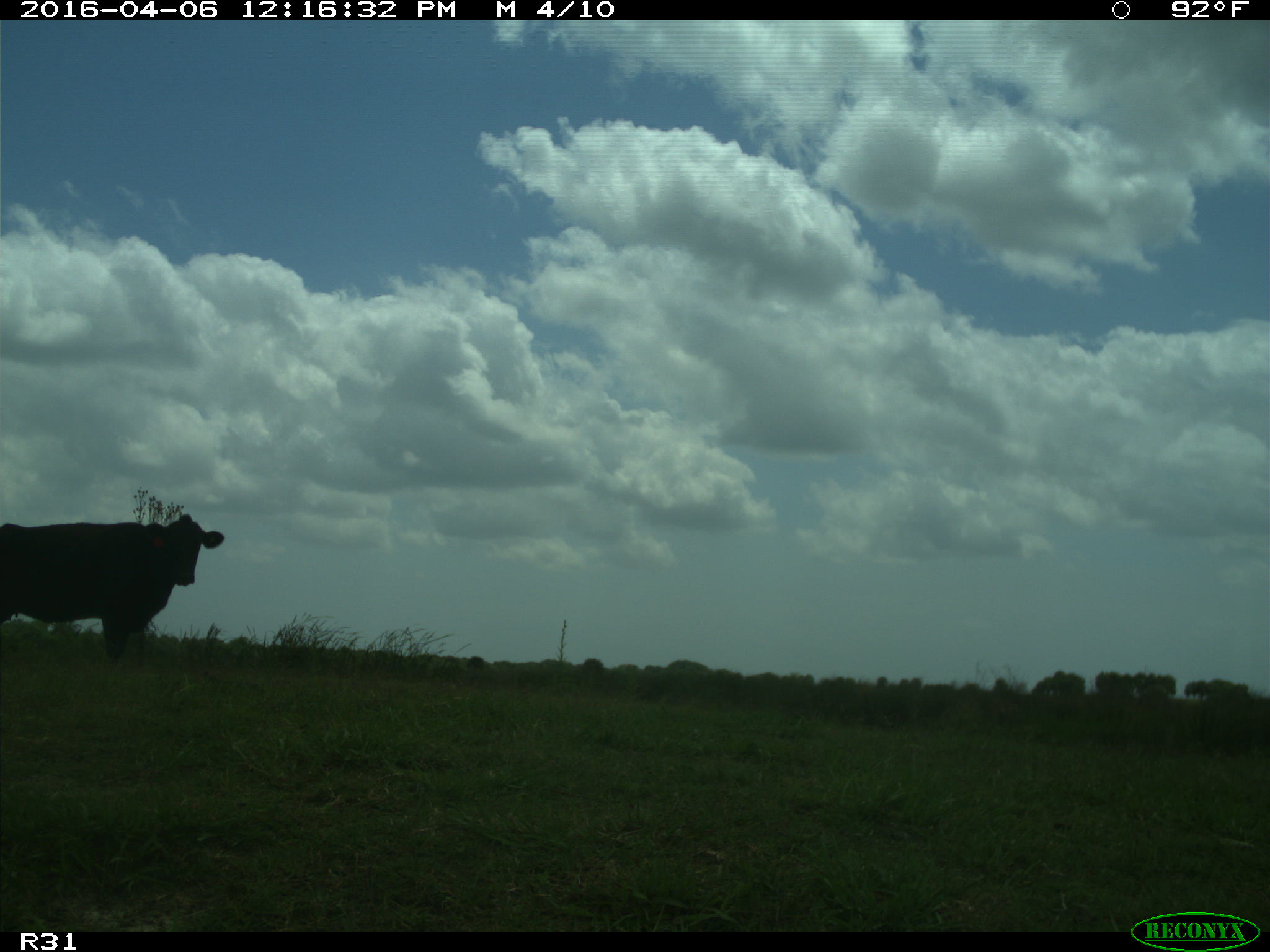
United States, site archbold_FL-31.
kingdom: Animalia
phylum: Chordata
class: Mammalia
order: Artiodactyla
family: Bovidae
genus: Bos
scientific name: Bos taurus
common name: domestic cow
Bos taurus (domestic cow).